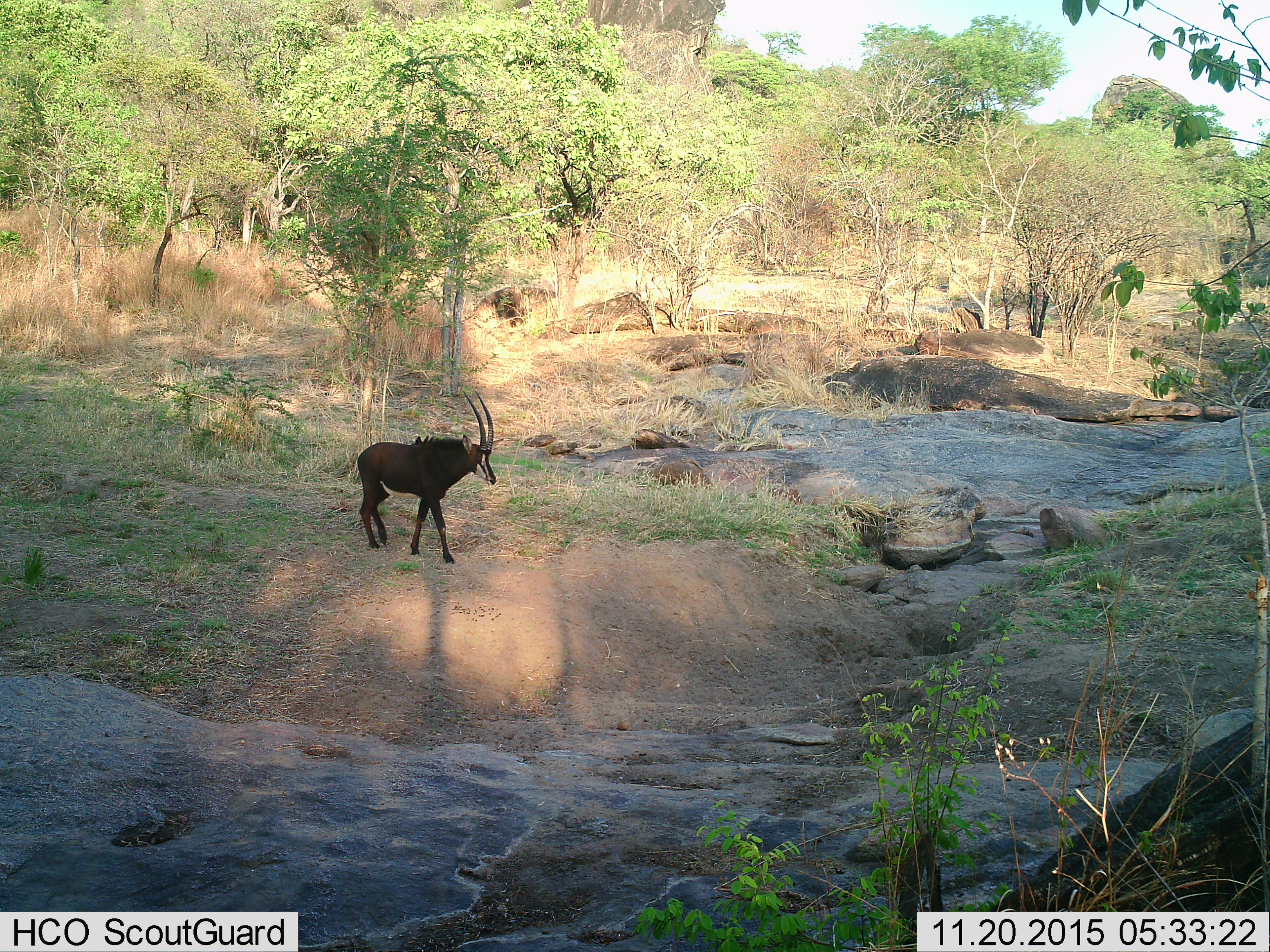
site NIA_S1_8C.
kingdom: Animalia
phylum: Chordata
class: Mammalia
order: Artiodactyla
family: Bovidae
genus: Hippotragus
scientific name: Hippotragus niger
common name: sable antelope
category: sable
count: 1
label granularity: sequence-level